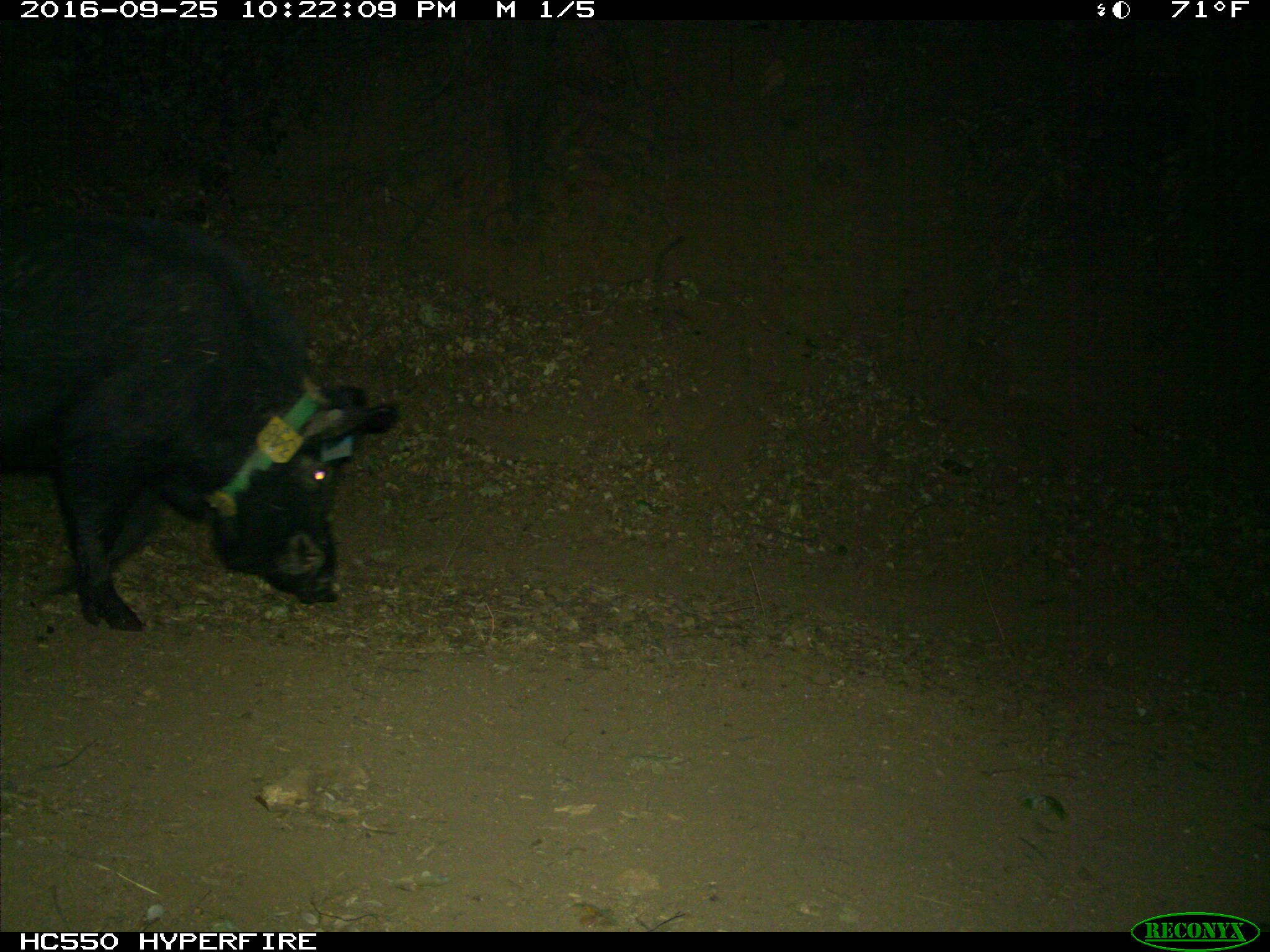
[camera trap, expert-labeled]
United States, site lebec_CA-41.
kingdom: Animalia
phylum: Chordata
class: Mammalia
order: Artiodactyla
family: Suidae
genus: Sus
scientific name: Sus scrofa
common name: wild boar